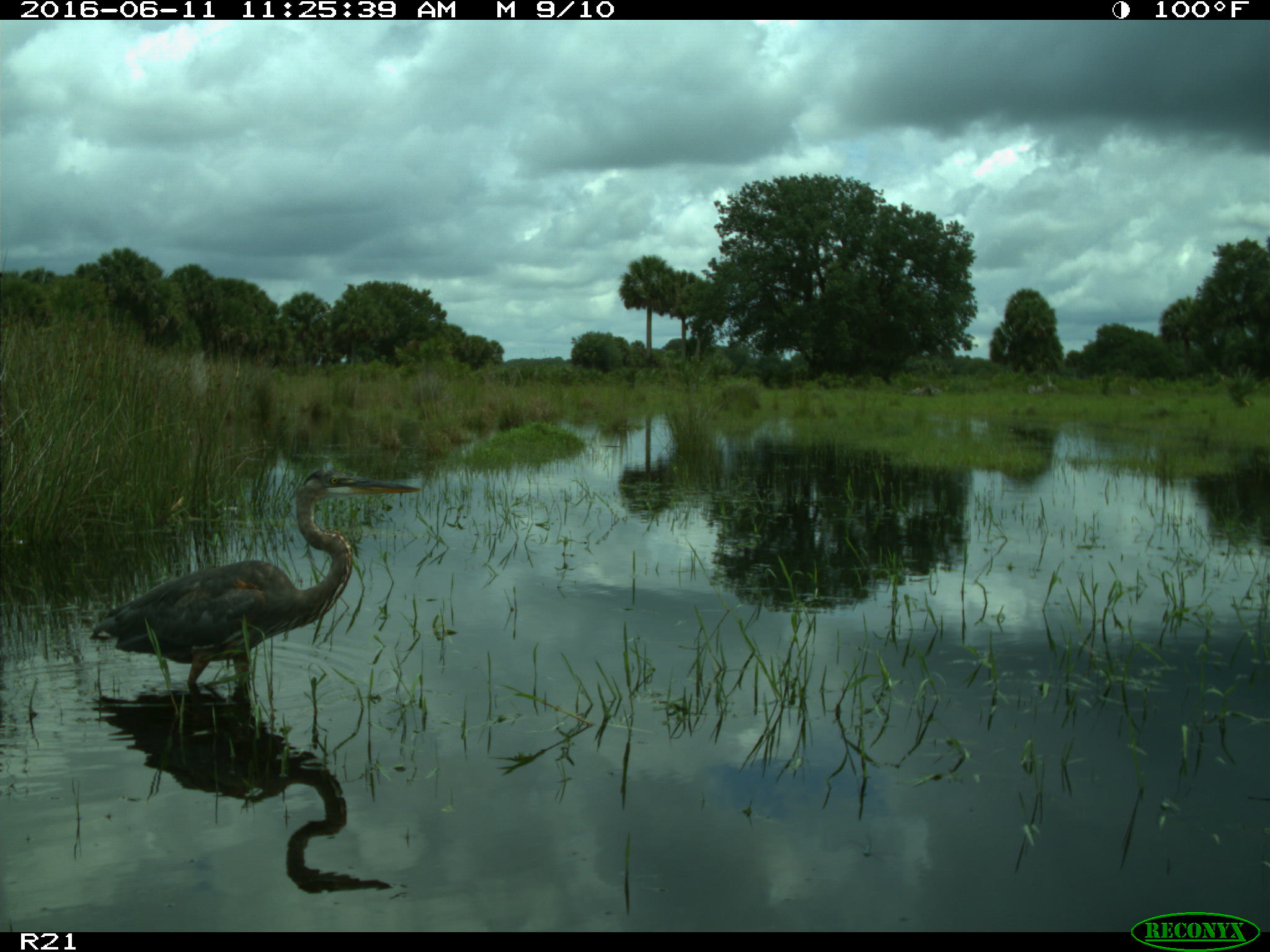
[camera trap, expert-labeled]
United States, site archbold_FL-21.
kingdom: Animalia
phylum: Chordata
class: Aves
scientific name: Aves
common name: birds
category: unidentified bird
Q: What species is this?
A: Unidentified bird (birds) (Aves).